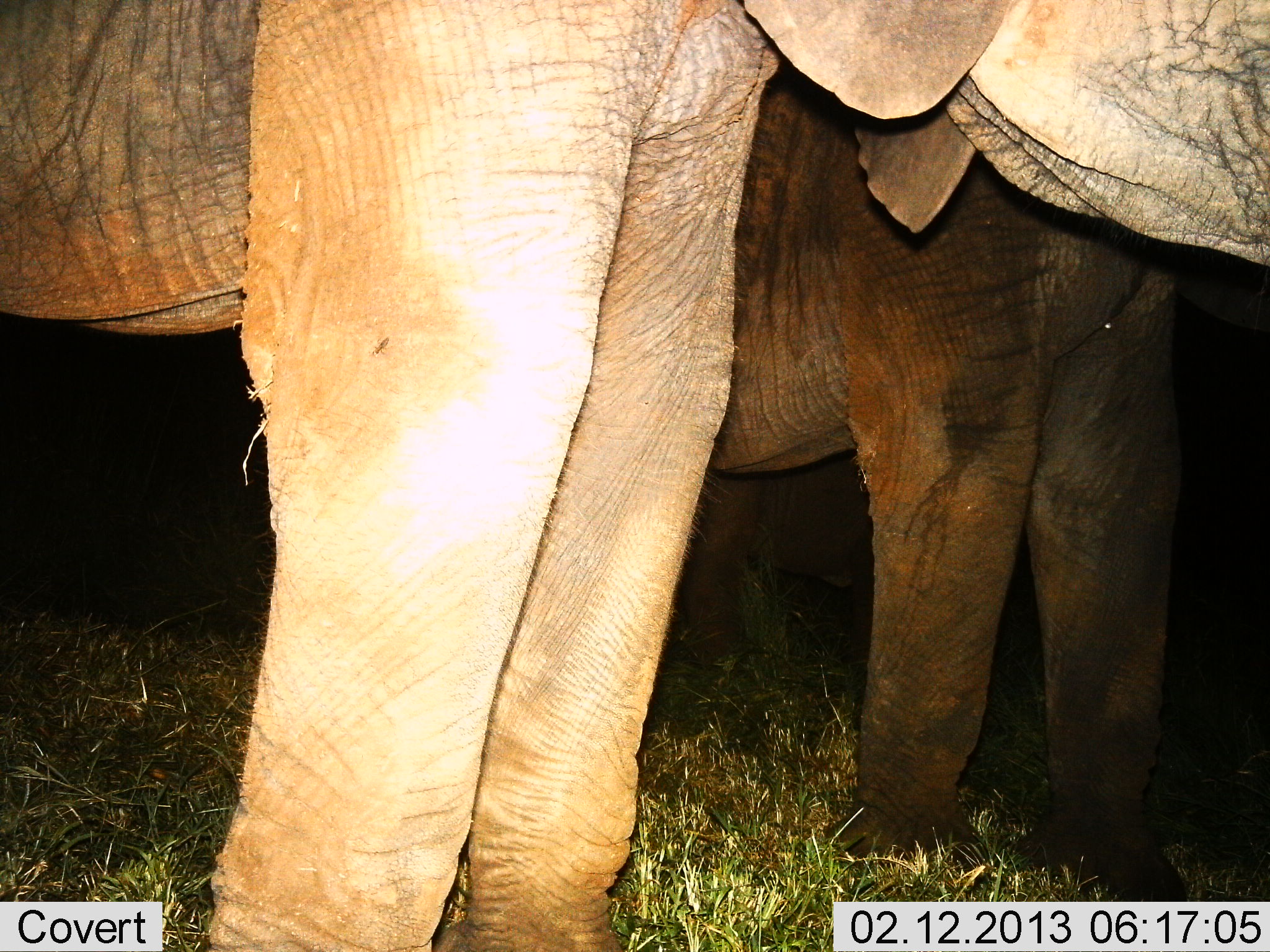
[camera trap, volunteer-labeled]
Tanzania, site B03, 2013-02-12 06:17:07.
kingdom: Animalia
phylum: Chordata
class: Mammalia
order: Proboscidea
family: Elephantidae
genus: Loxodonta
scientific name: Loxodonta africana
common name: african bush elephant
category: elephant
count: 2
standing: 100%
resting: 0%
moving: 0%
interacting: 0%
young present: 14%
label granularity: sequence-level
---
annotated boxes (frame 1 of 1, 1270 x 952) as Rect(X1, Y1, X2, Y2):
animal: Rect(1, 1, 1270, 952); Rect(680, 55, 1188, 904)